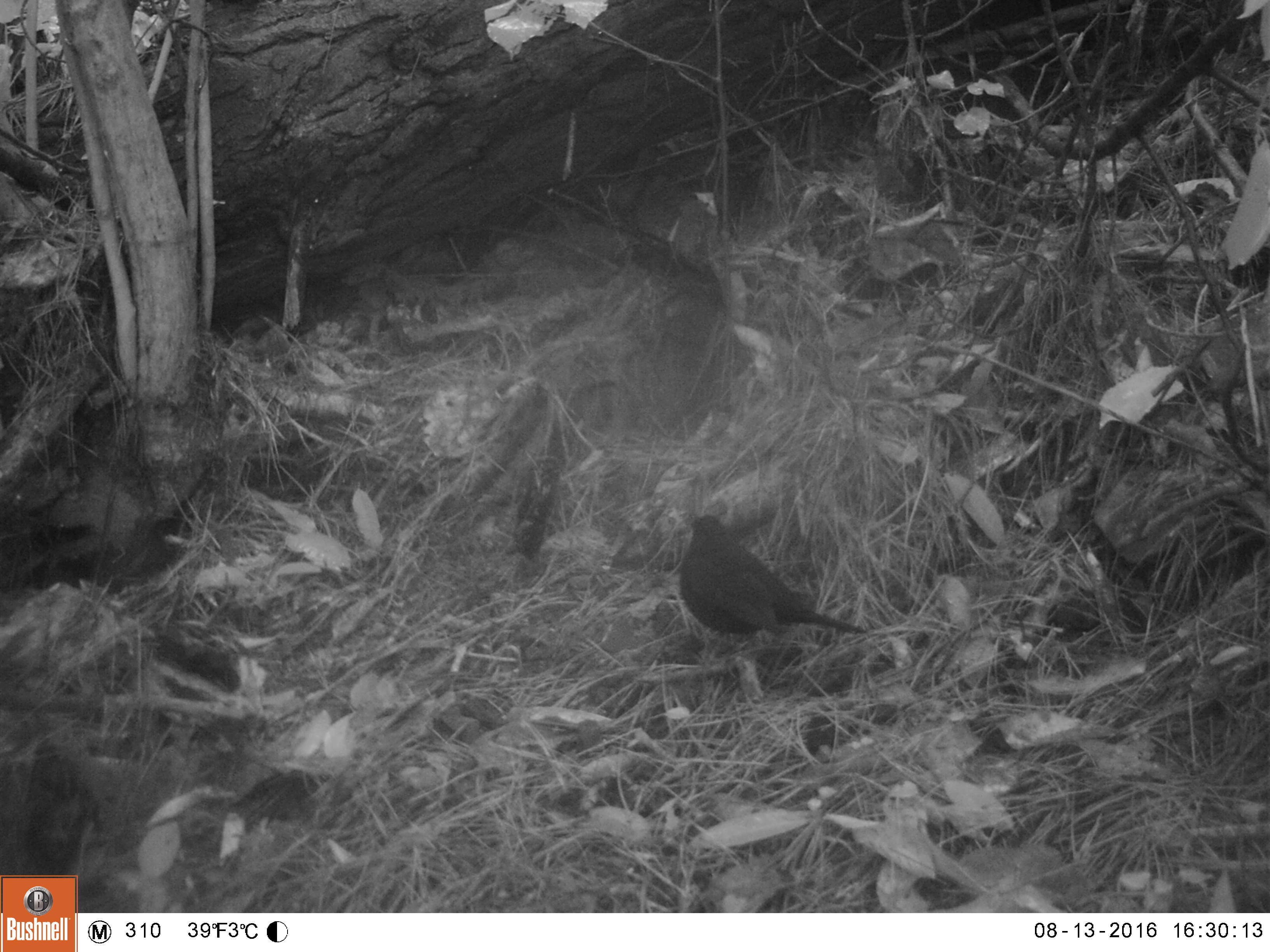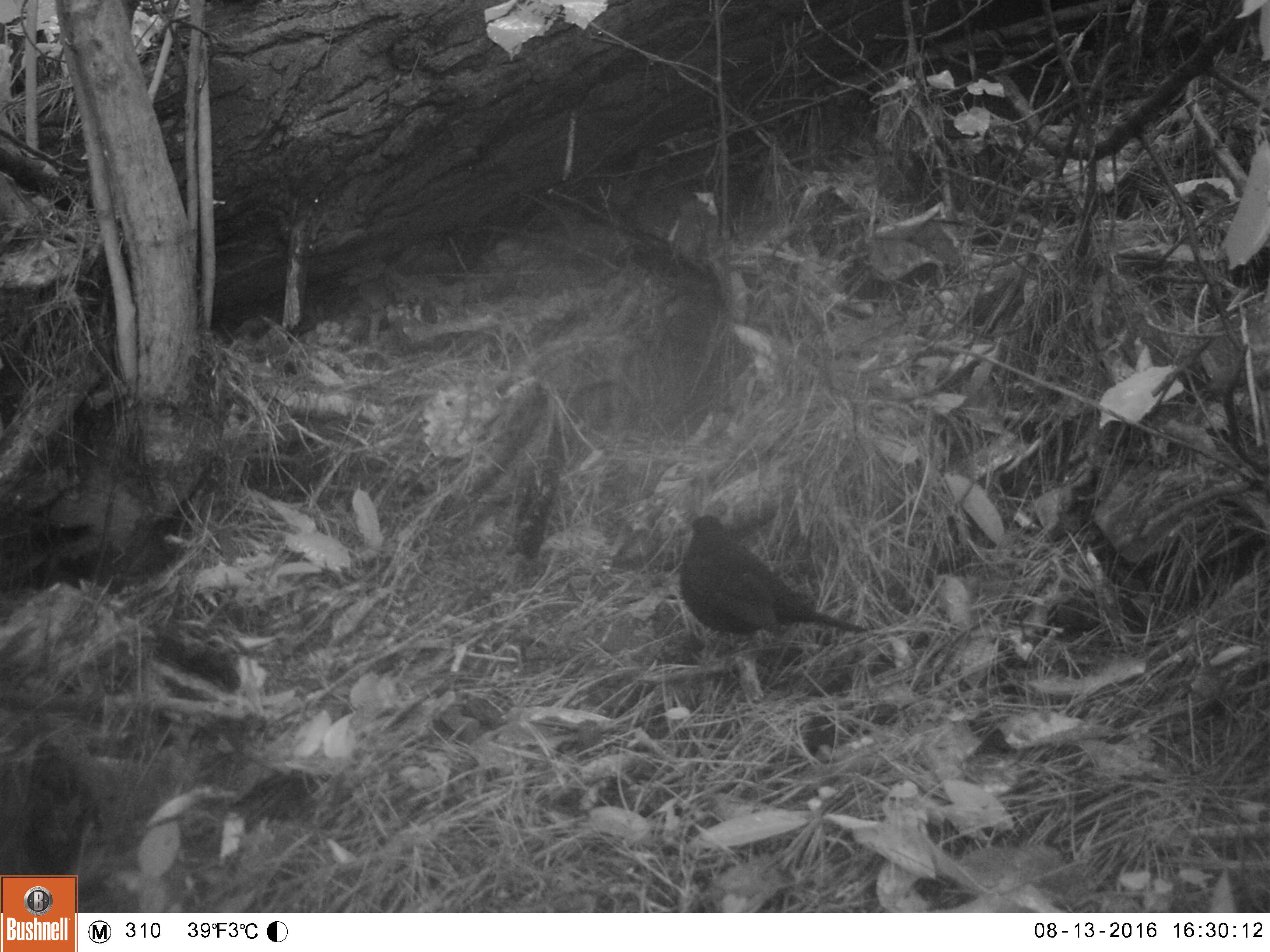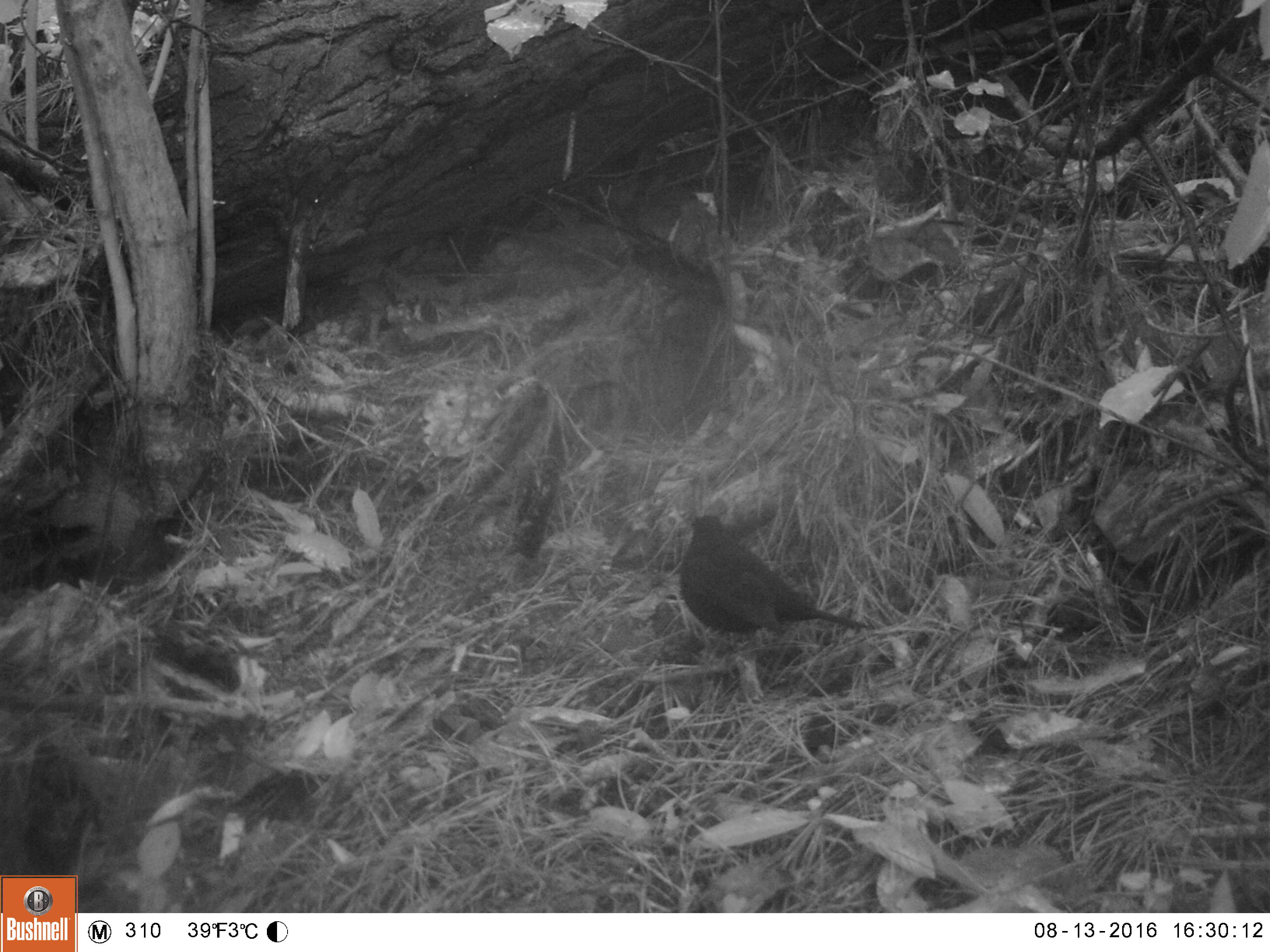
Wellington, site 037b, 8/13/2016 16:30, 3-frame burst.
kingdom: Animalia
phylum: Chordata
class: Aves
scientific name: Aves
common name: bird